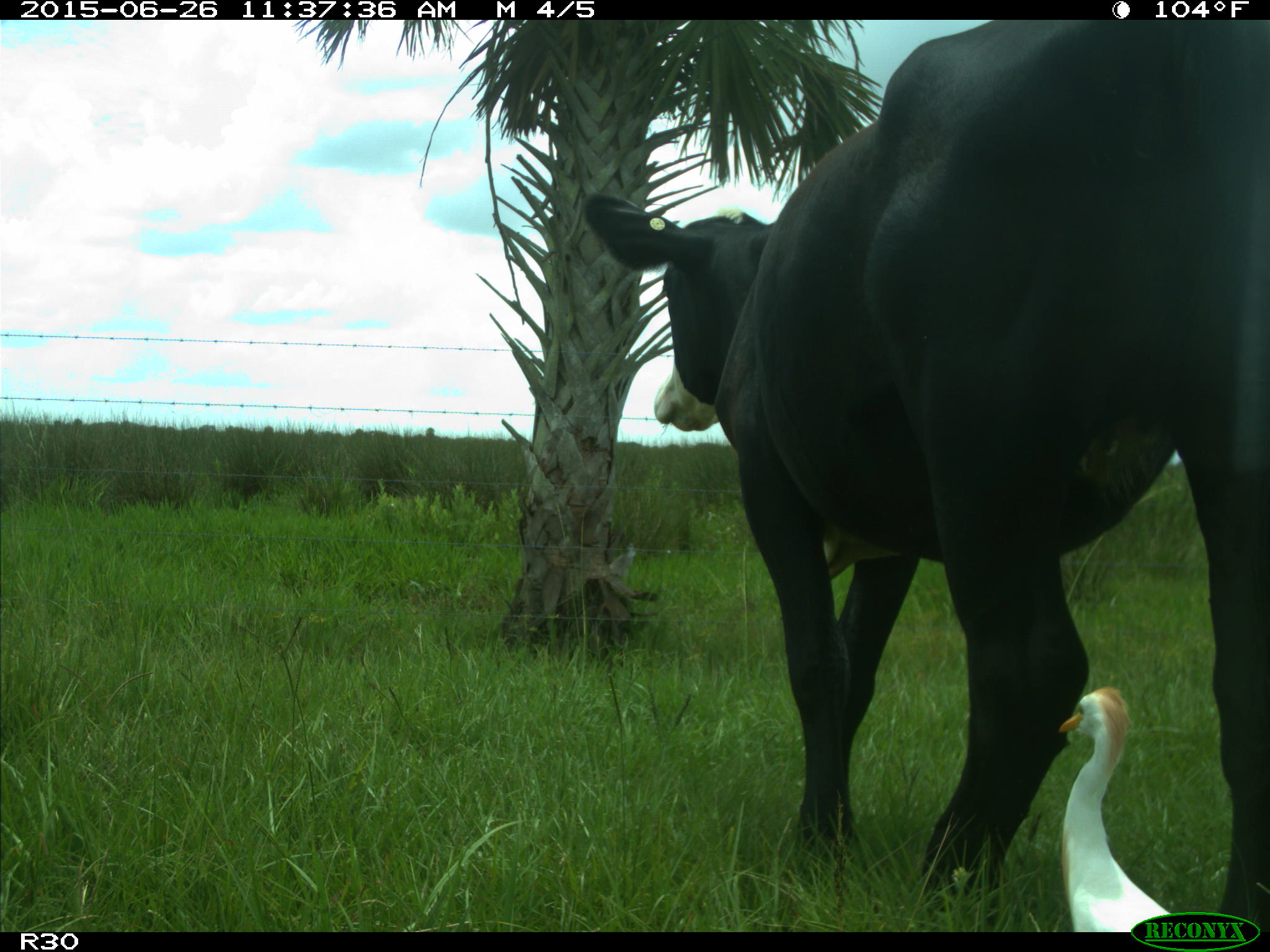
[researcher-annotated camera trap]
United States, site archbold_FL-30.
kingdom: Animalia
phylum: Chordata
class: Mammalia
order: Artiodactyla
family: Bovidae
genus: Bos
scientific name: Bos taurus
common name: domestic cow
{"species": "Bos taurus (domestic cow)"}